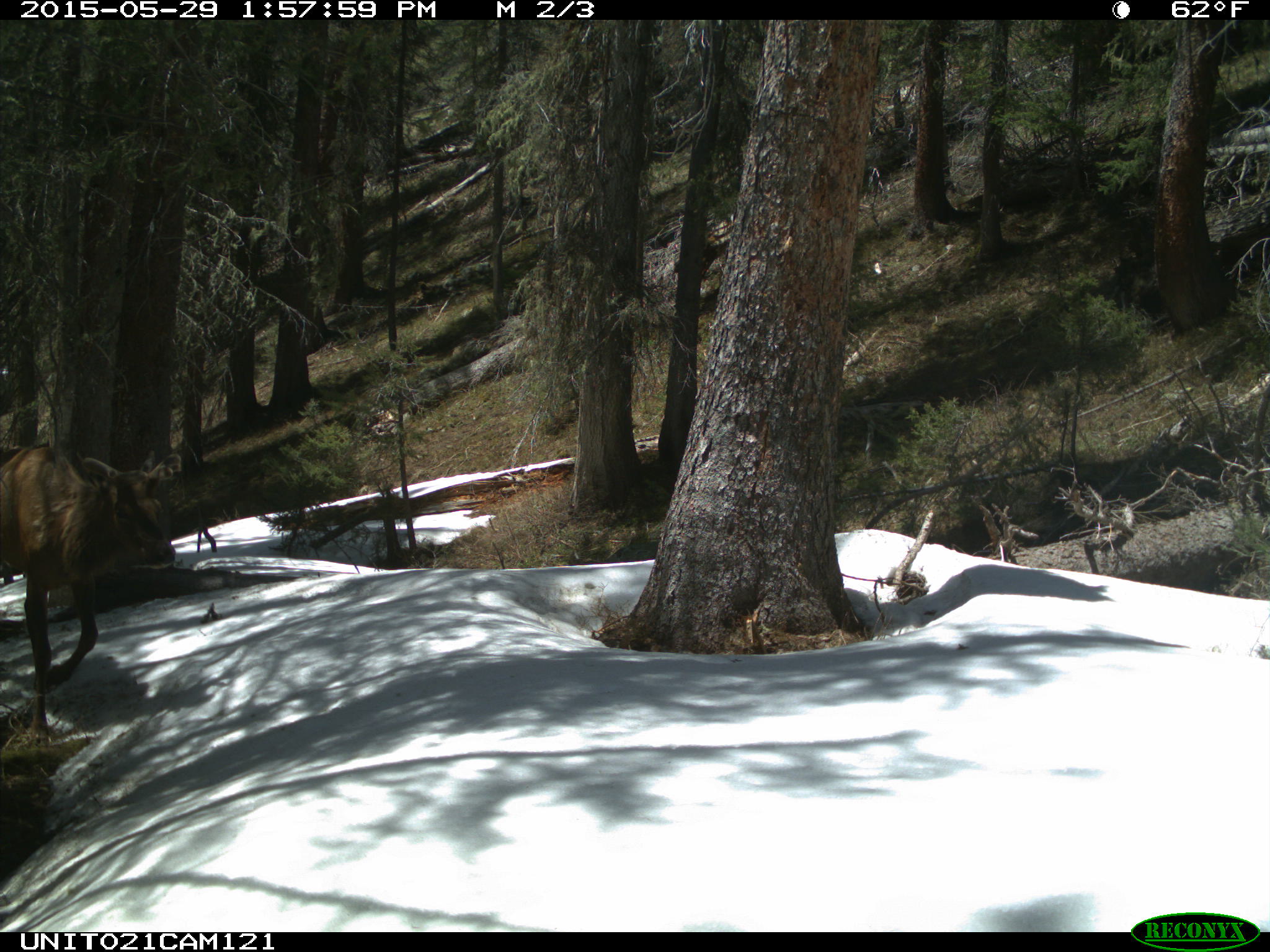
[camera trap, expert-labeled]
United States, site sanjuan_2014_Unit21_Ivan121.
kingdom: Animalia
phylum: Chordata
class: Mammalia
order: Artiodactyla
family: Cervidae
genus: Cervus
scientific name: Cervus elaphus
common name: red deer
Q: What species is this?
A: Cervus elaphus (red deer).